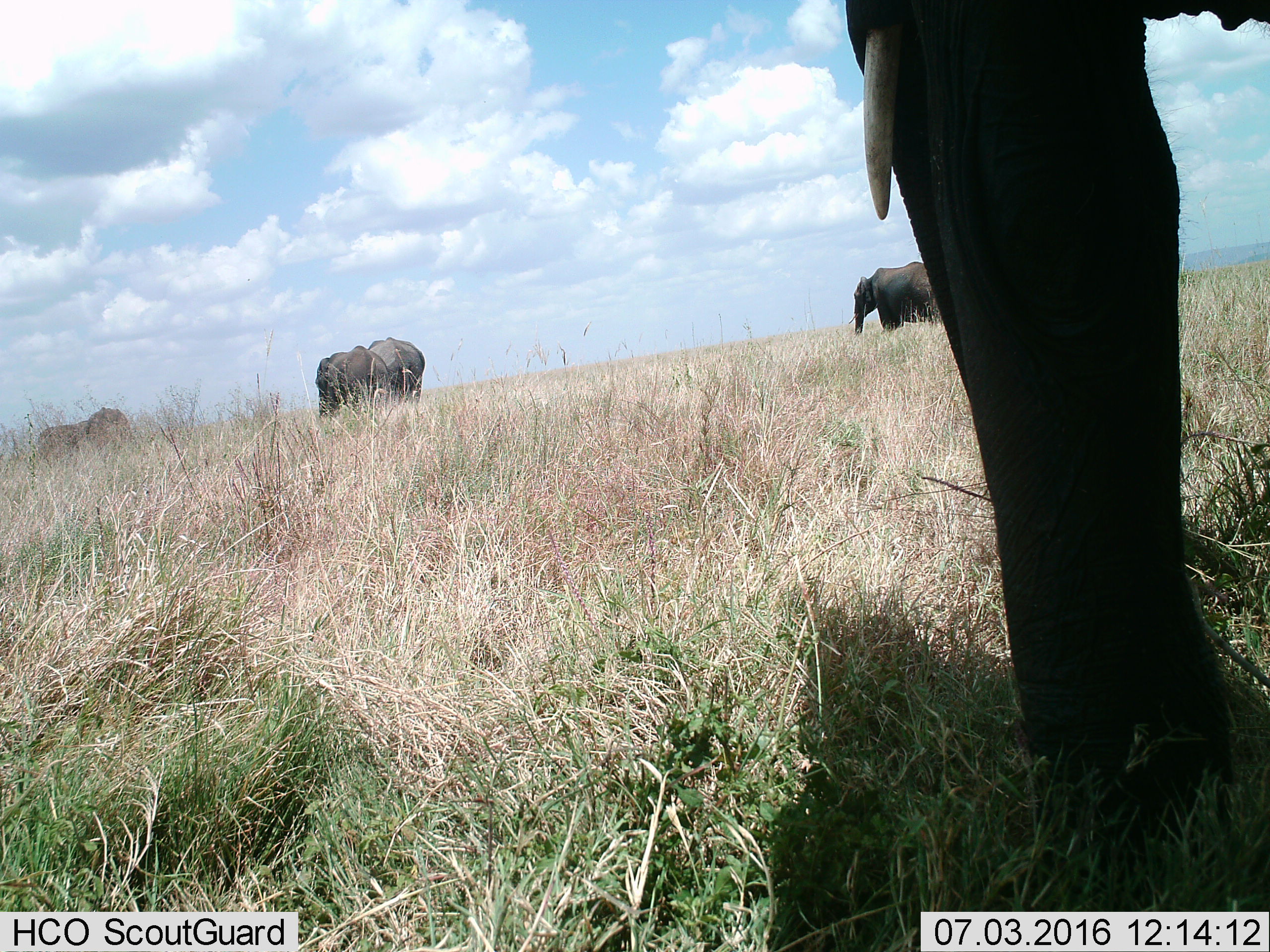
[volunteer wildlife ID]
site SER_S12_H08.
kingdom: Animalia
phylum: Chordata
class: Mammalia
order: Proboscidea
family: Elephantidae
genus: Loxodonta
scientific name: Loxodonta africana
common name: african bush elephant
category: elephant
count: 6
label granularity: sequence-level